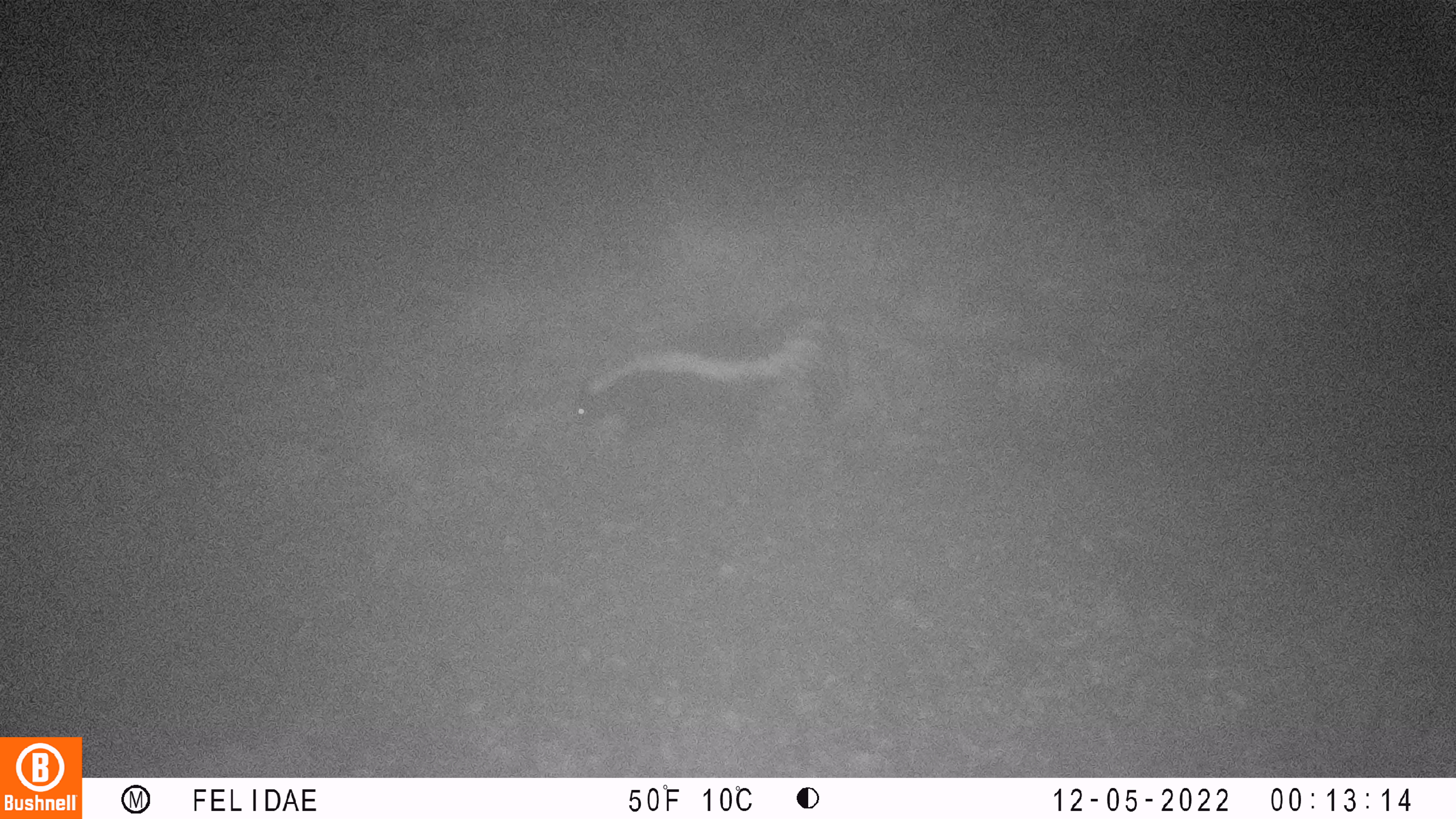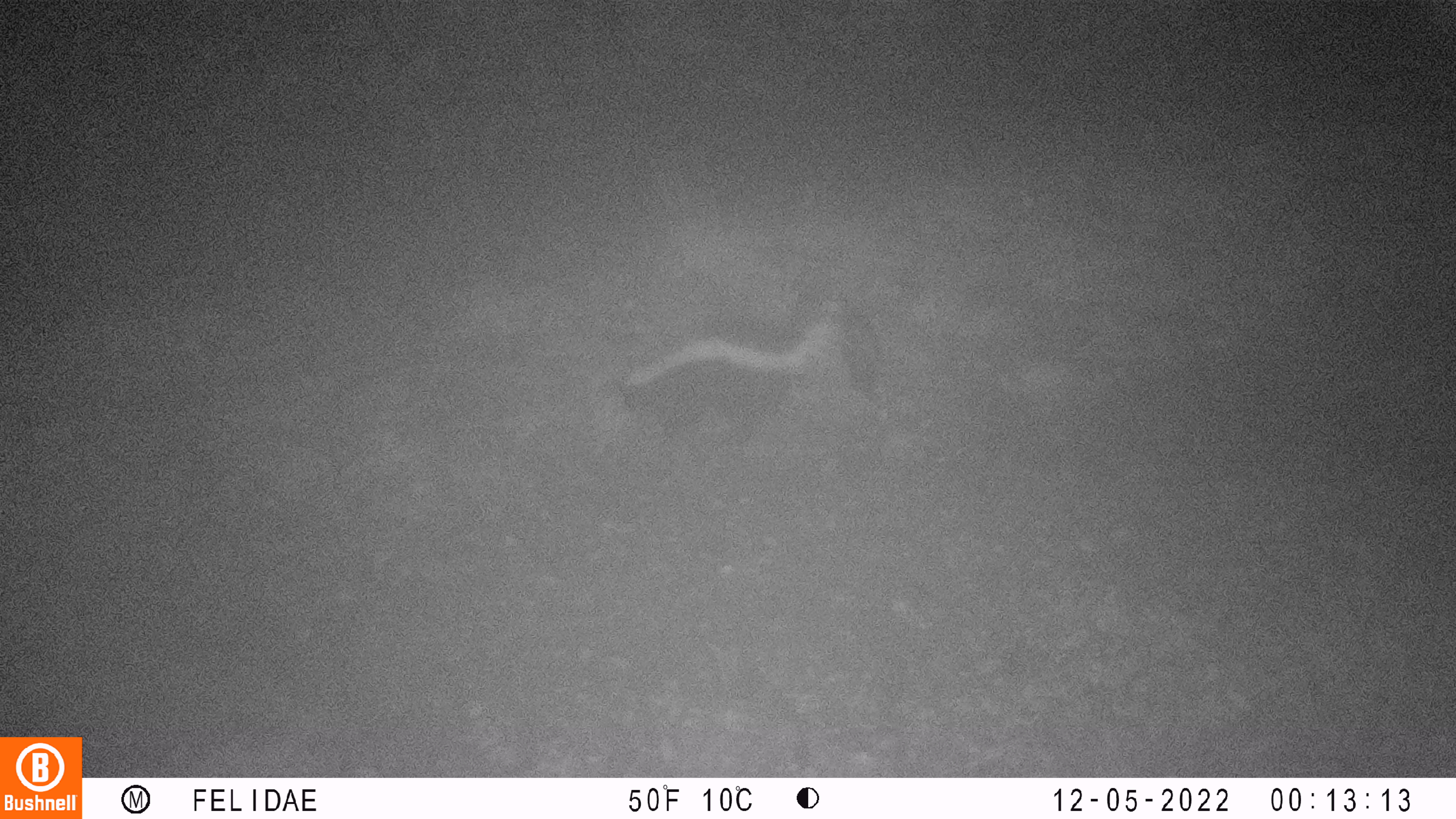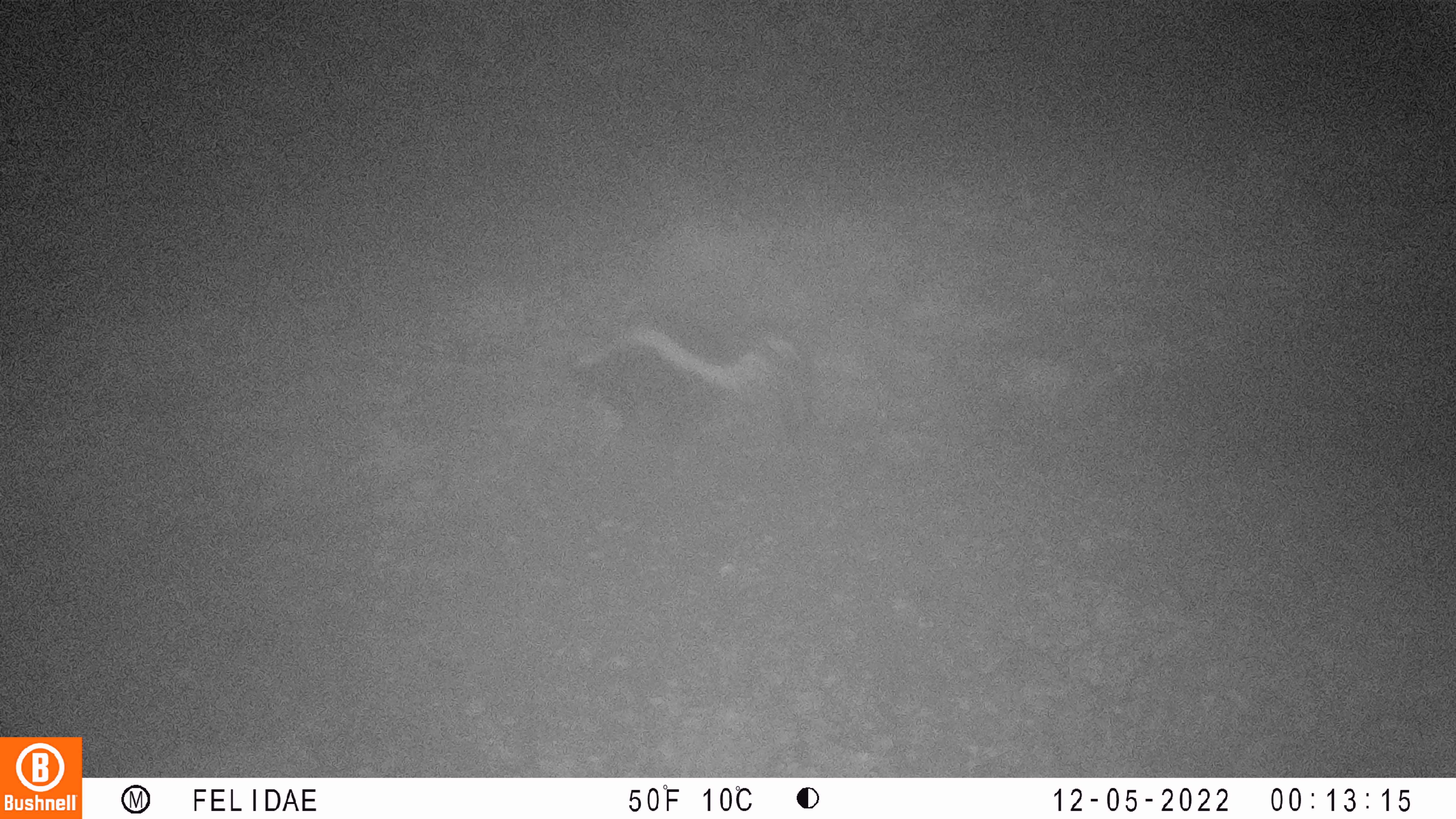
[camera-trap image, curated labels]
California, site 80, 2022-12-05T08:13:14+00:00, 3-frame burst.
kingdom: Animalia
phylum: Chordata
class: Mammalia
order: Carnivora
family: Mephitidae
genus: Mephitis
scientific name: Mephitis mephitis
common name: striped skunk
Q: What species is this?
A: Striped skunk (Mephitis mephitis).